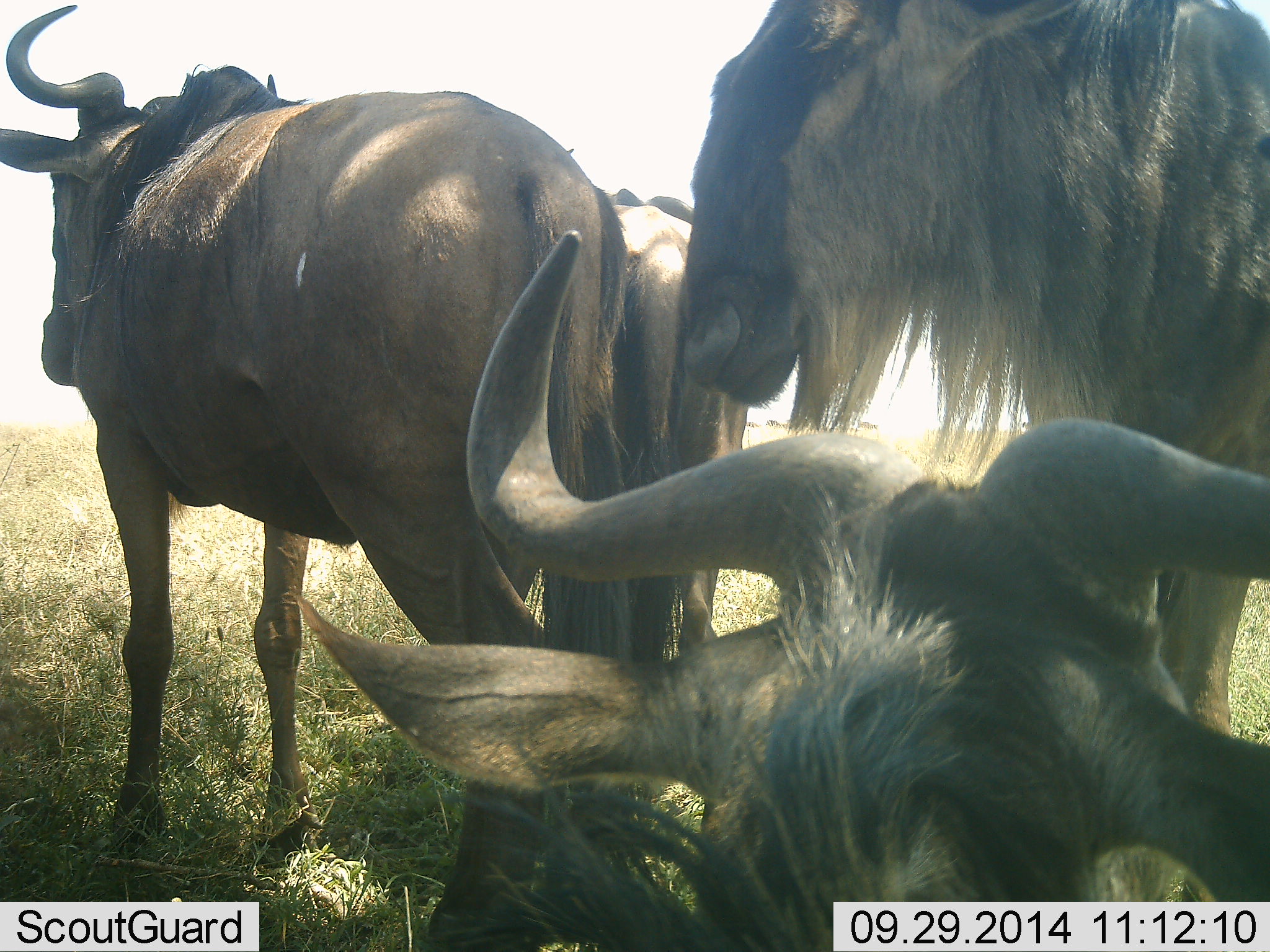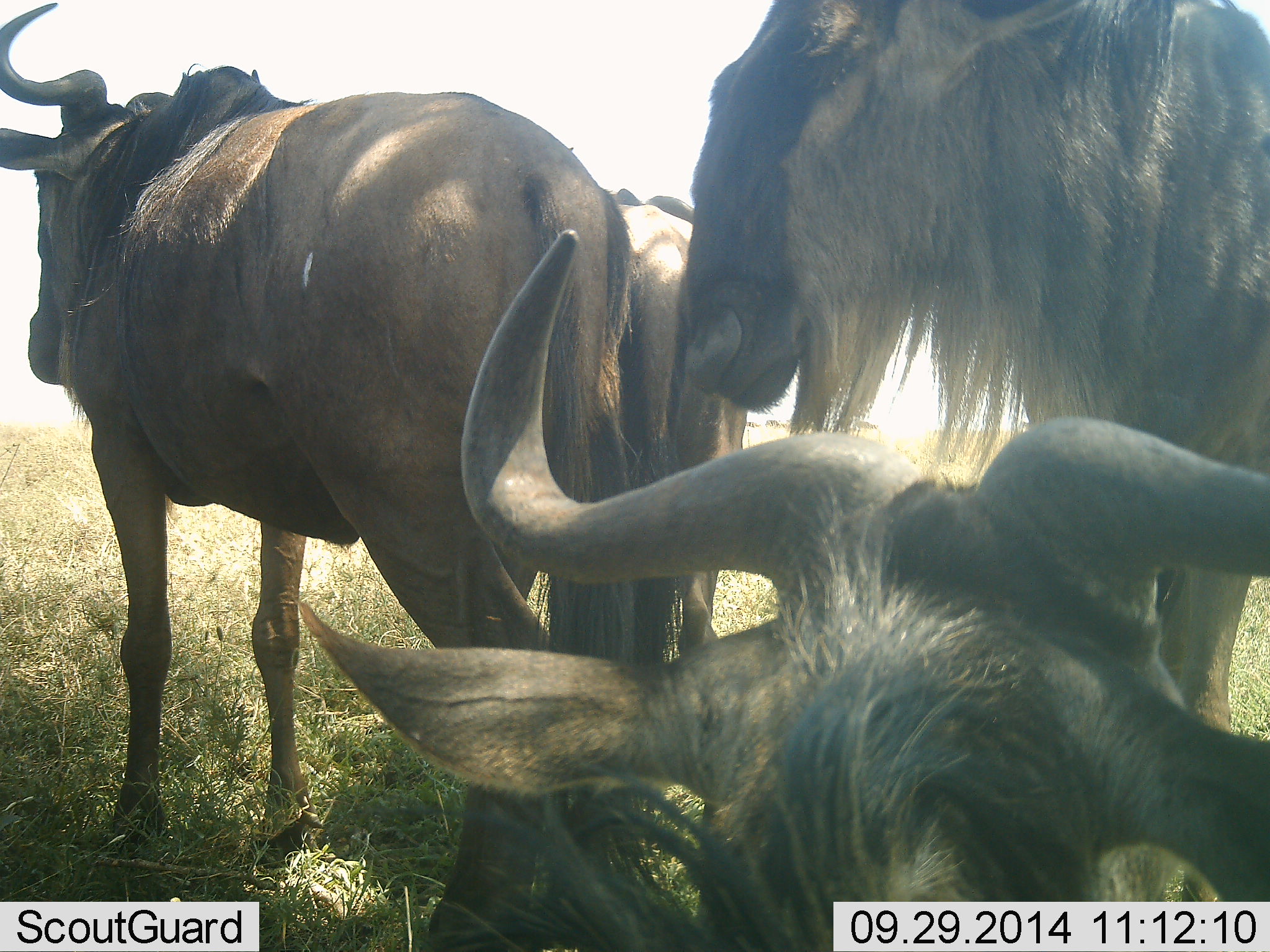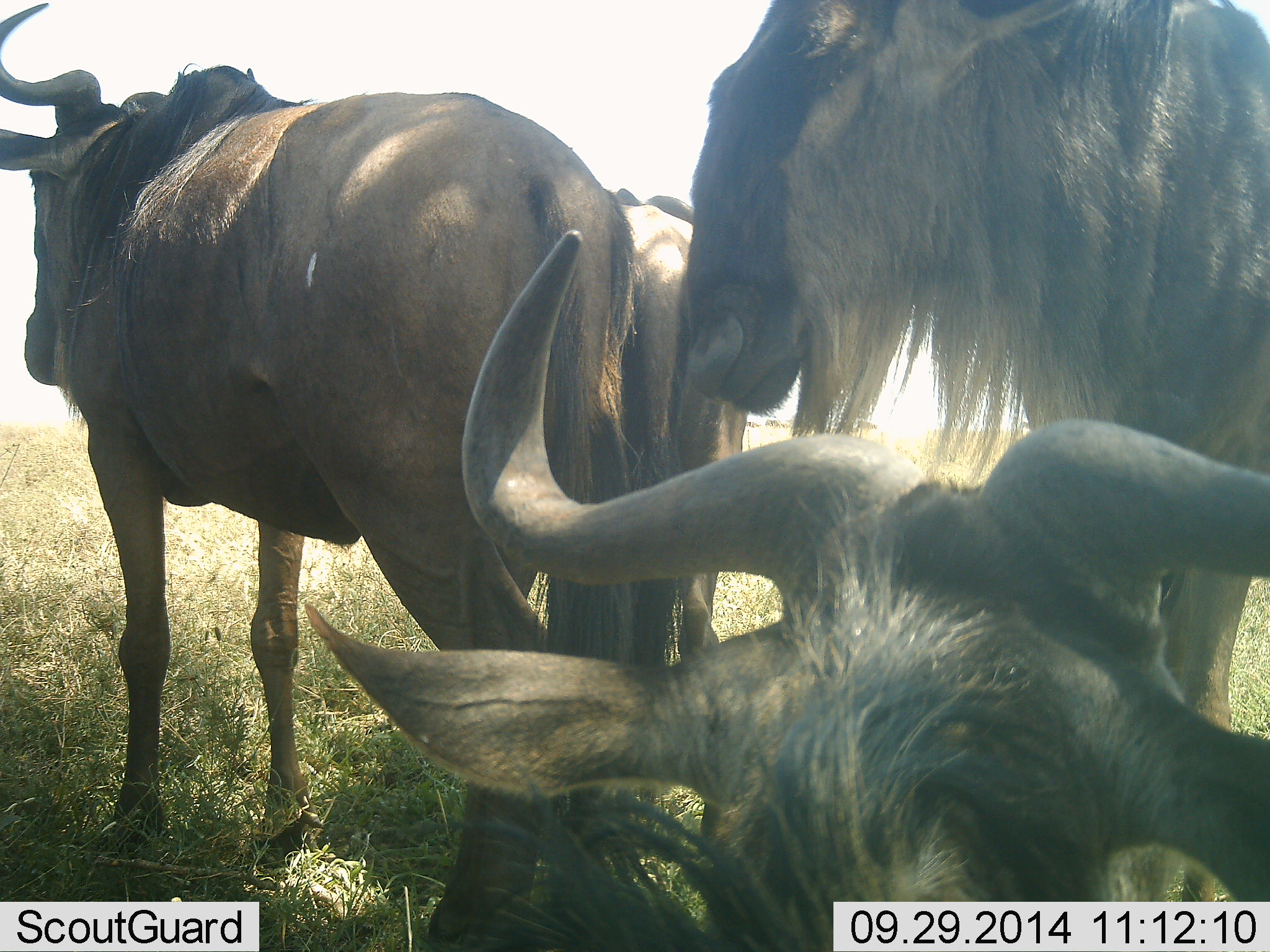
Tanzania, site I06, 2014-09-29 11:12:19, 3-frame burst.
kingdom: Animalia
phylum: Chordata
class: Mammalia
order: Artiodactyla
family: Bovidae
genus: Connochaetes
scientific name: Connochaetes taurinus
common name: blue wildebeest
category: wildebeest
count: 4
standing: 80%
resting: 70%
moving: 20%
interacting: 10%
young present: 10%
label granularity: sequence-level